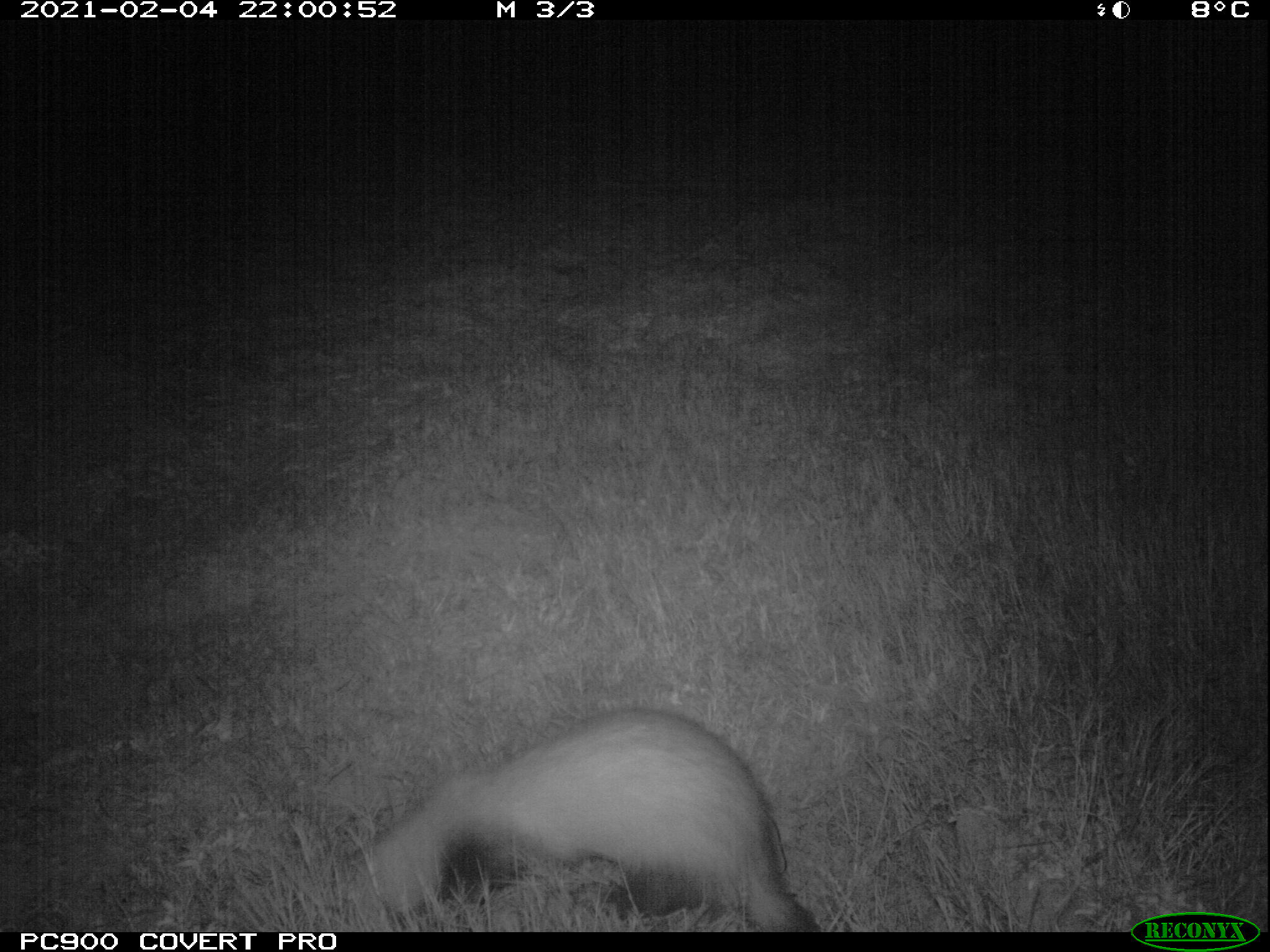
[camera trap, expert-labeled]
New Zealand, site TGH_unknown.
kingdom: Animalia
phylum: Chordata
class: Mammalia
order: Carnivora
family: Mustelidae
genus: Mustela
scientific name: Mustela furo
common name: ferret